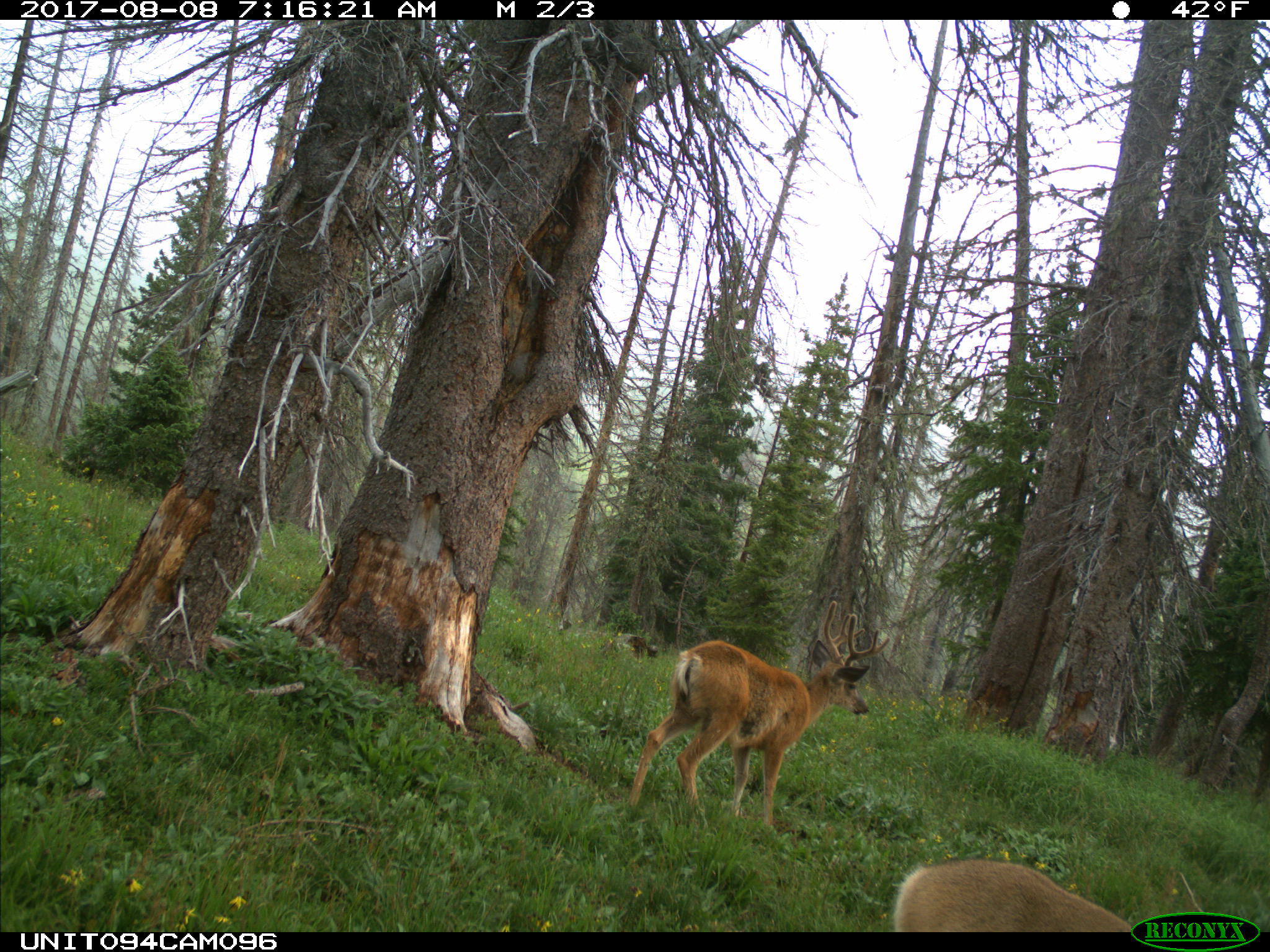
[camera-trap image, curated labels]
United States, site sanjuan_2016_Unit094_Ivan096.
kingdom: Animalia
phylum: Chordata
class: Mammalia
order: Artiodactyla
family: Cervidae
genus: Odocoileus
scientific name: Odocoileus hemionus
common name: mule deer